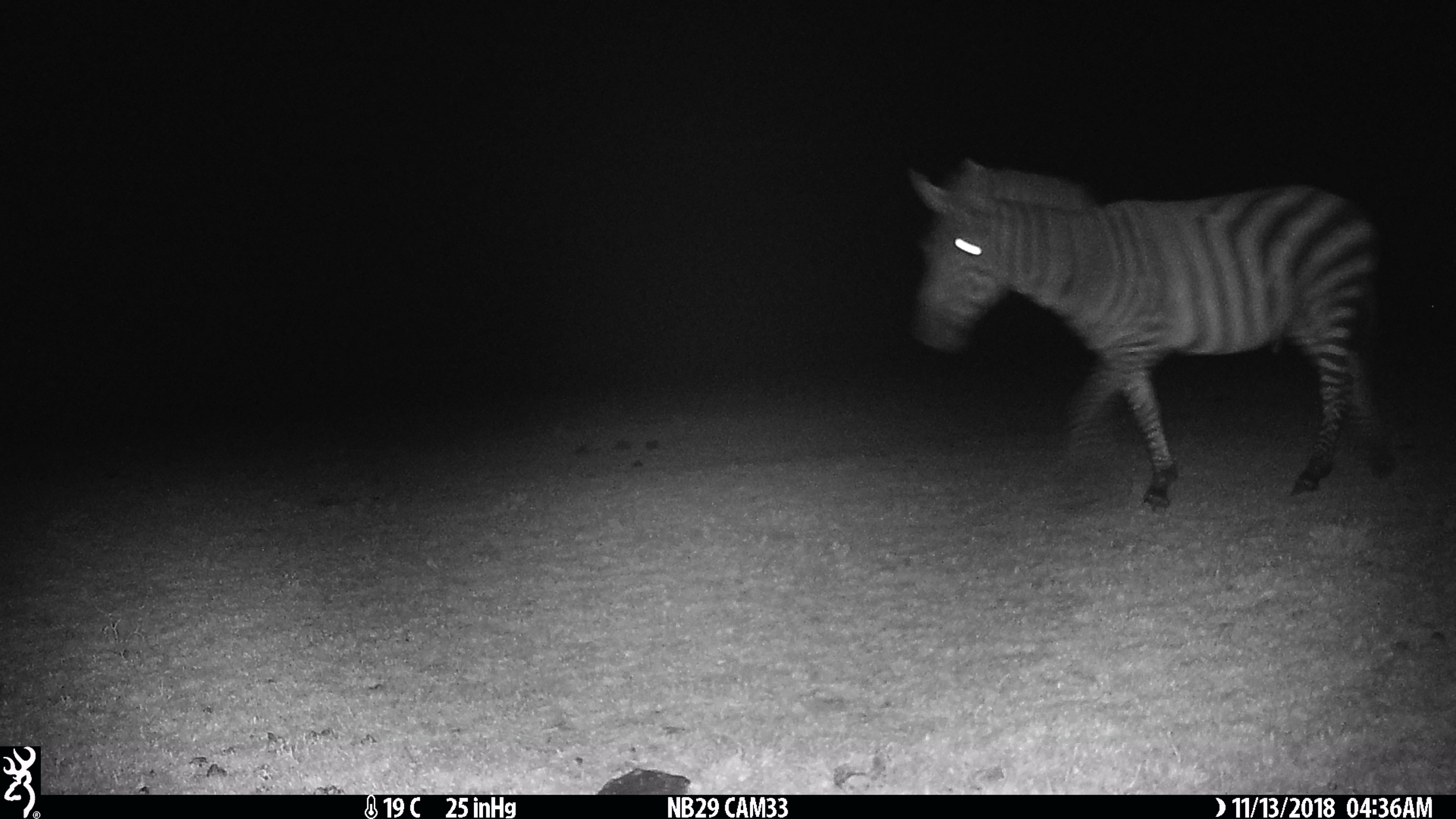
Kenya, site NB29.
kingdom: Animalia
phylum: Chordata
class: Mammalia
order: Perissodactyla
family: Equidae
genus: Equus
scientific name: Equus quagga burchellii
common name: burchell's zebra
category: zebra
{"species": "zebra (burchell's zebra) (Equus quagga burchellii)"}